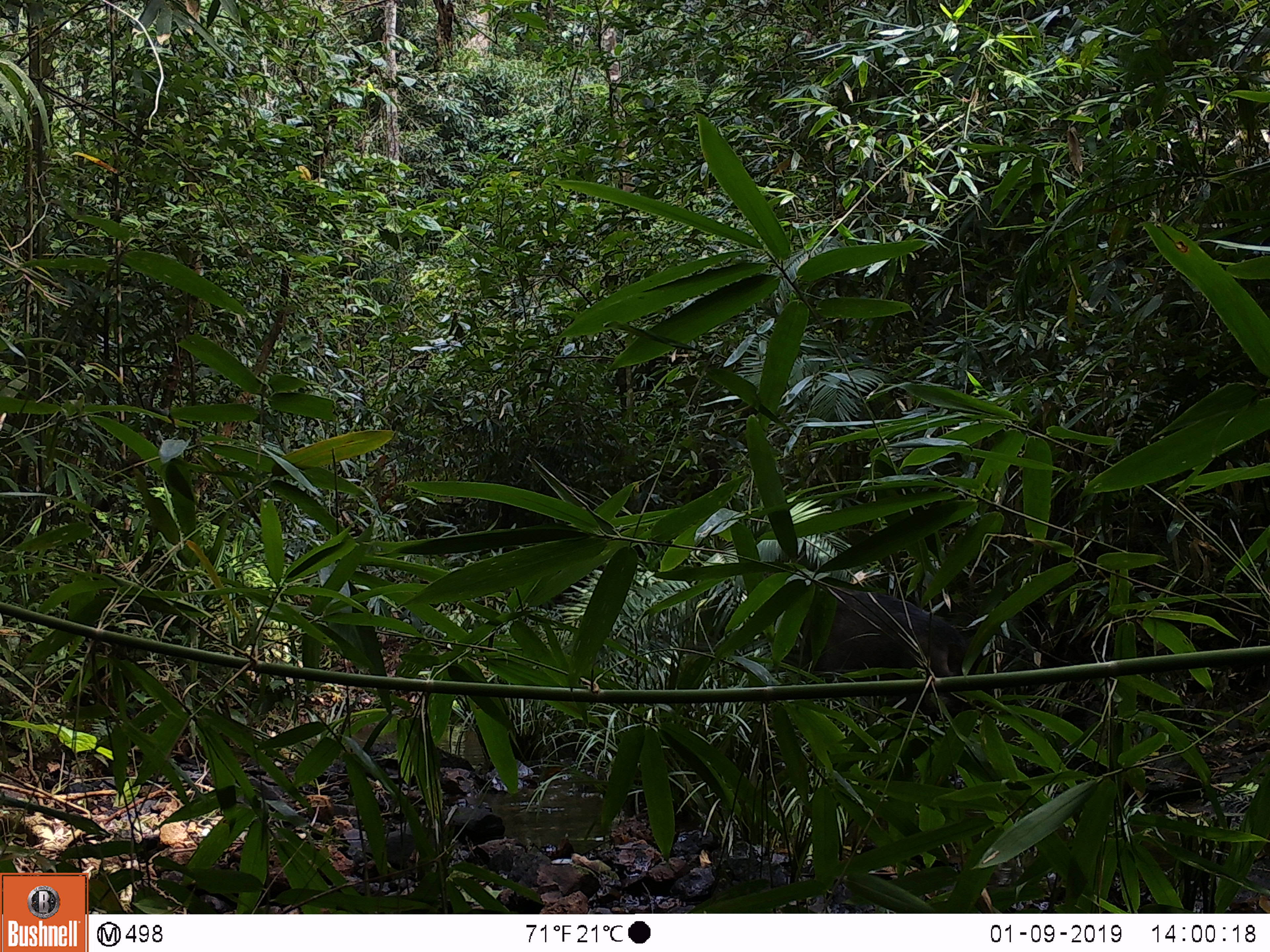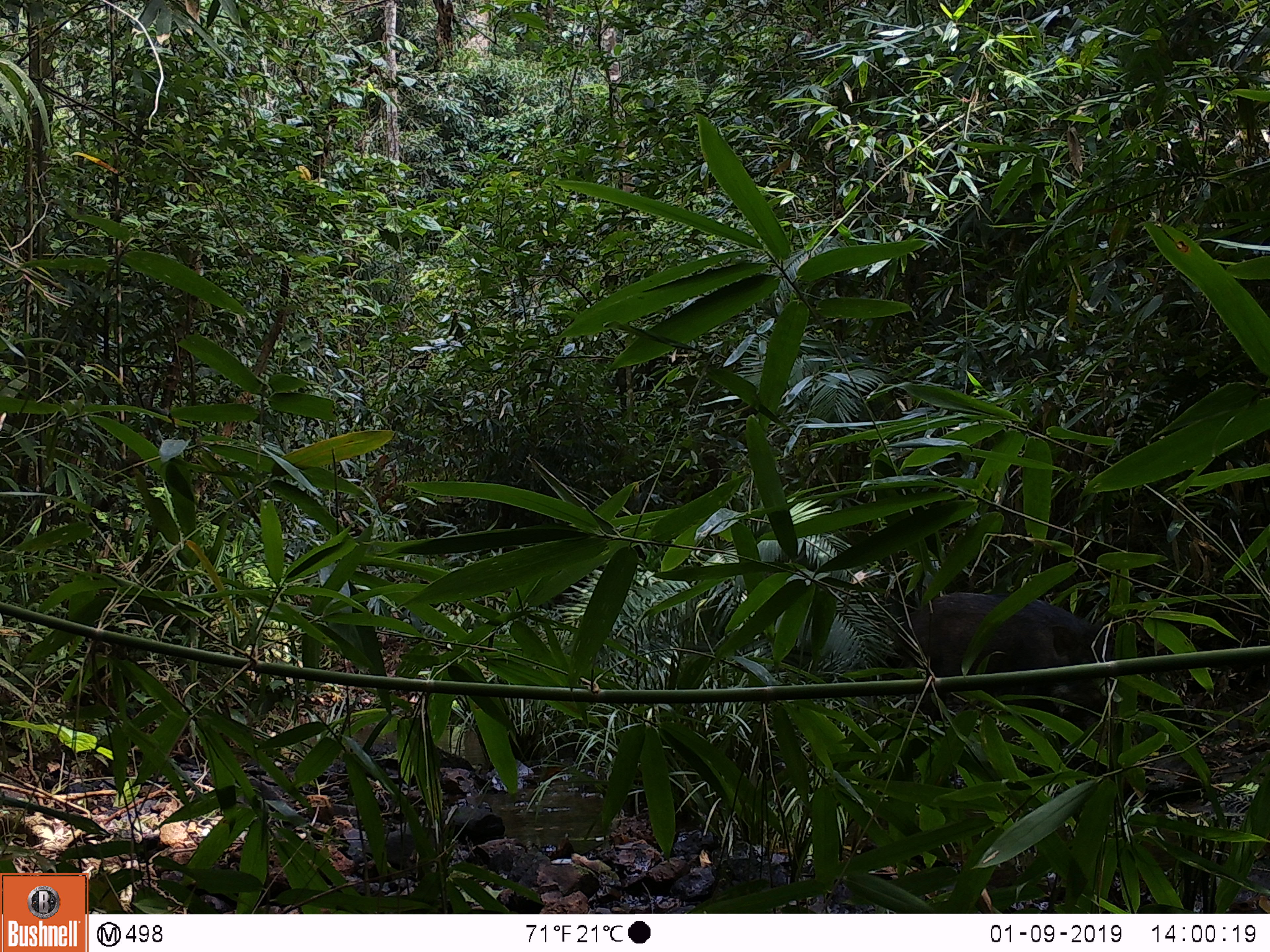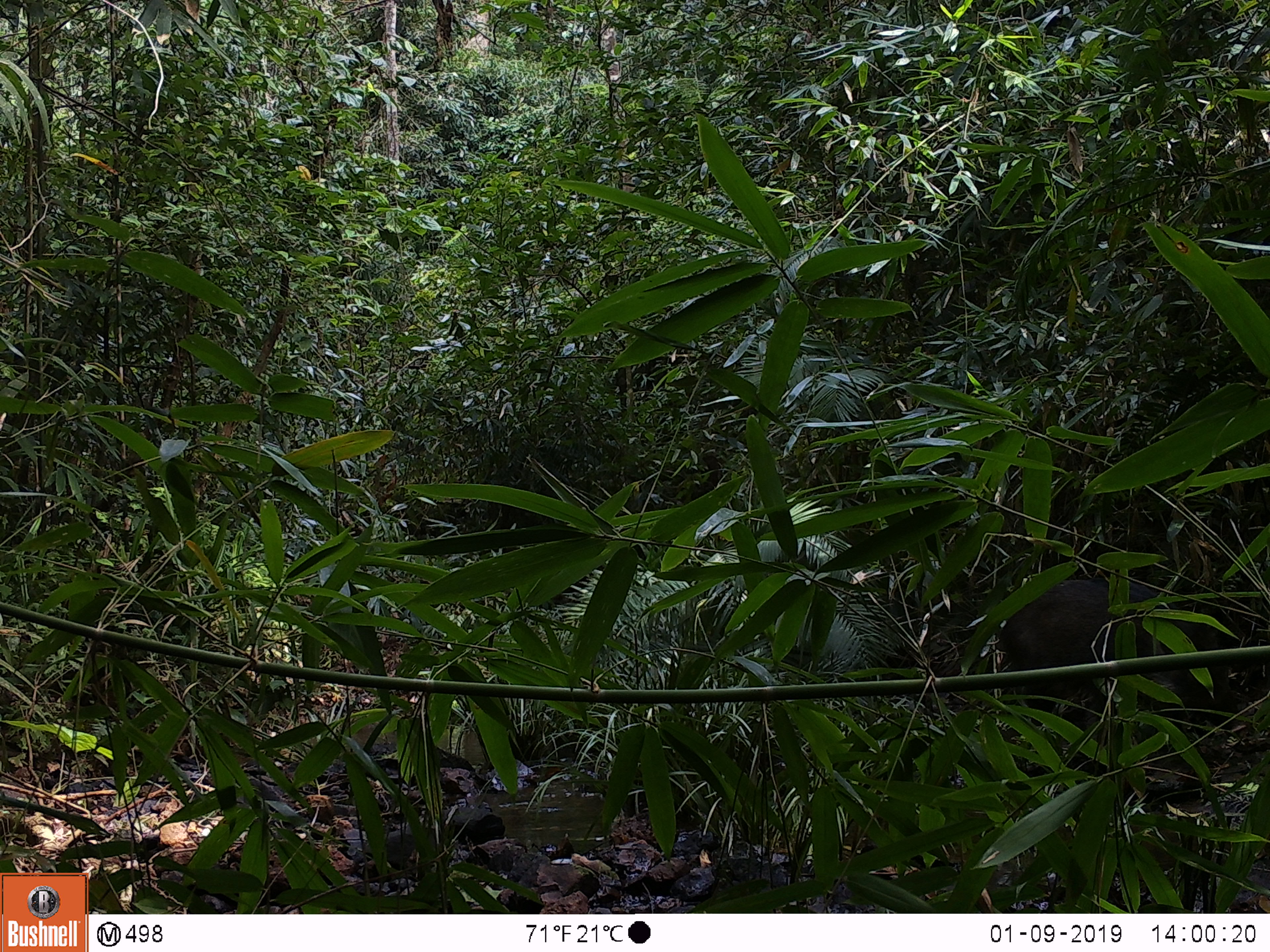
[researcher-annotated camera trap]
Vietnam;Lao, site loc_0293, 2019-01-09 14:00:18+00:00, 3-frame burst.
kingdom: Animalia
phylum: Chordata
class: Mammalia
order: Artiodactyla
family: Suidae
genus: Sus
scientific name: Sus scrofa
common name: eurasian wild pig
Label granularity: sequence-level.